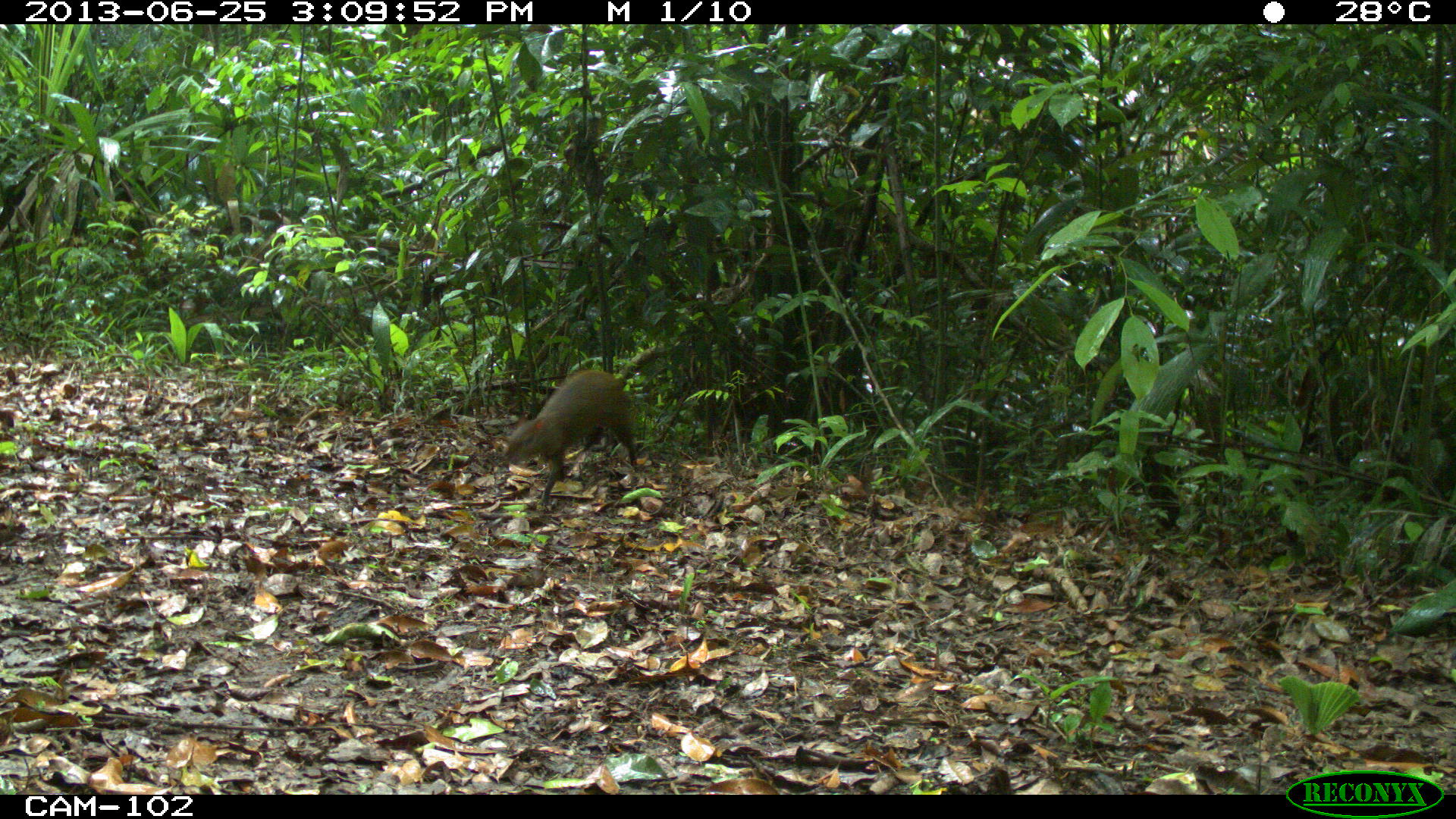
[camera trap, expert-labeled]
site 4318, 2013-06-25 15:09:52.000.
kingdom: Animalia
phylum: Chordata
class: Mammalia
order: Rodentia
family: Dasyproctidae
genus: Dasyprocta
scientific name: Dasyprocta punctata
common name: central american agouti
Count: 1.